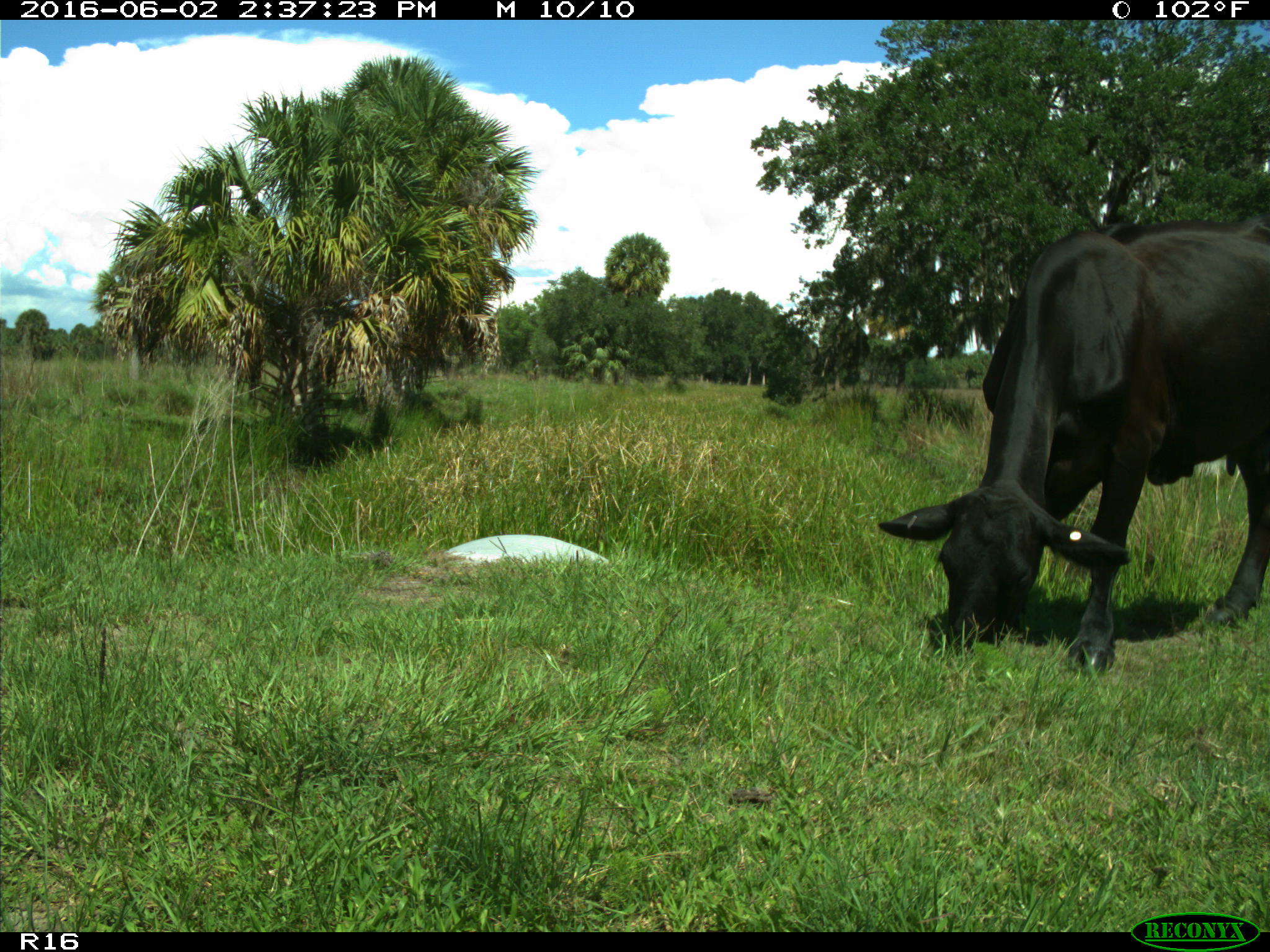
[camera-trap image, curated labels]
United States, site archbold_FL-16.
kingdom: Animalia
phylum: Chordata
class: Mammalia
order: Artiodactyla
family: Bovidae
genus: Bos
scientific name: Bos taurus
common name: domestic cow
Bos taurus (domestic cow).